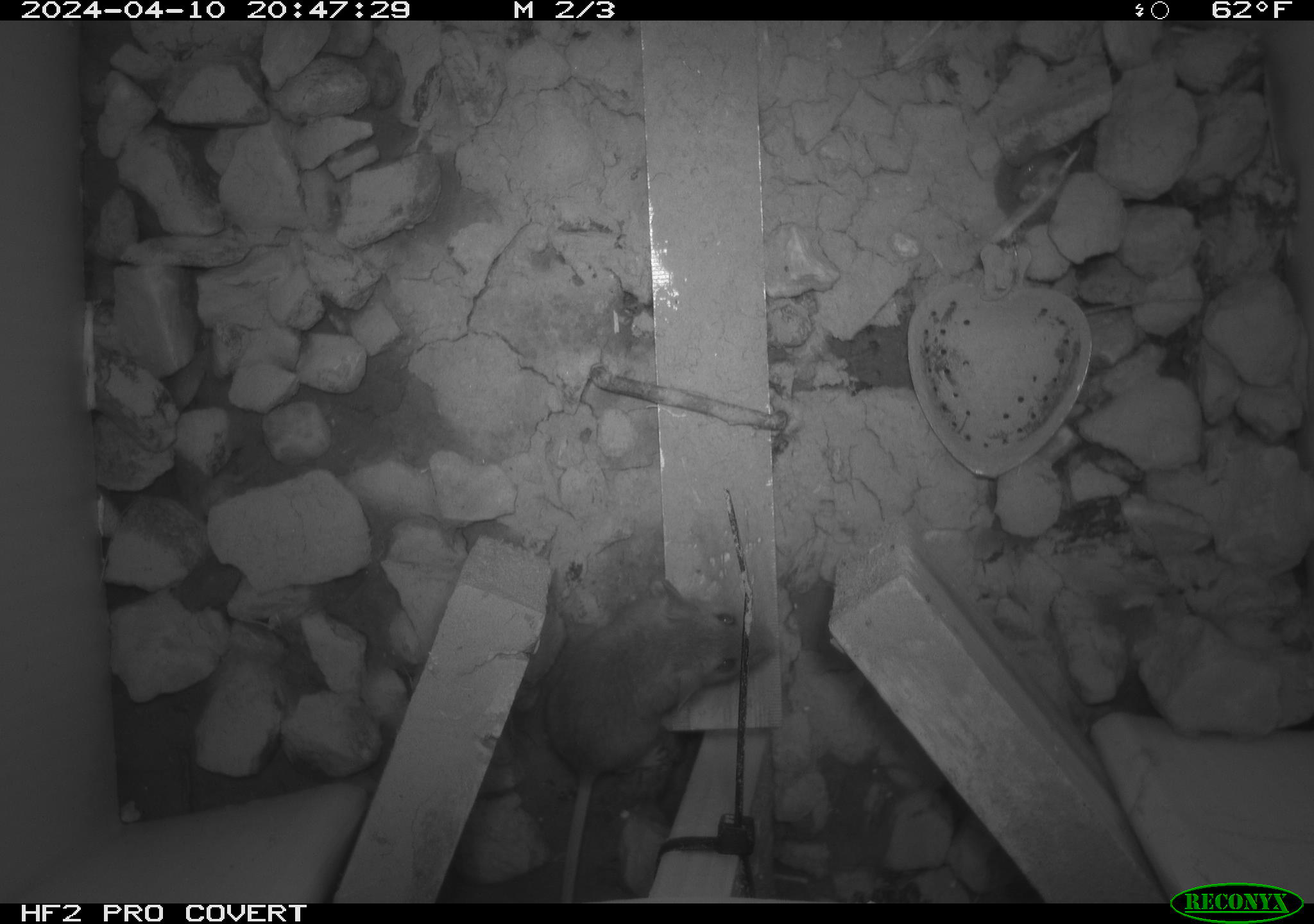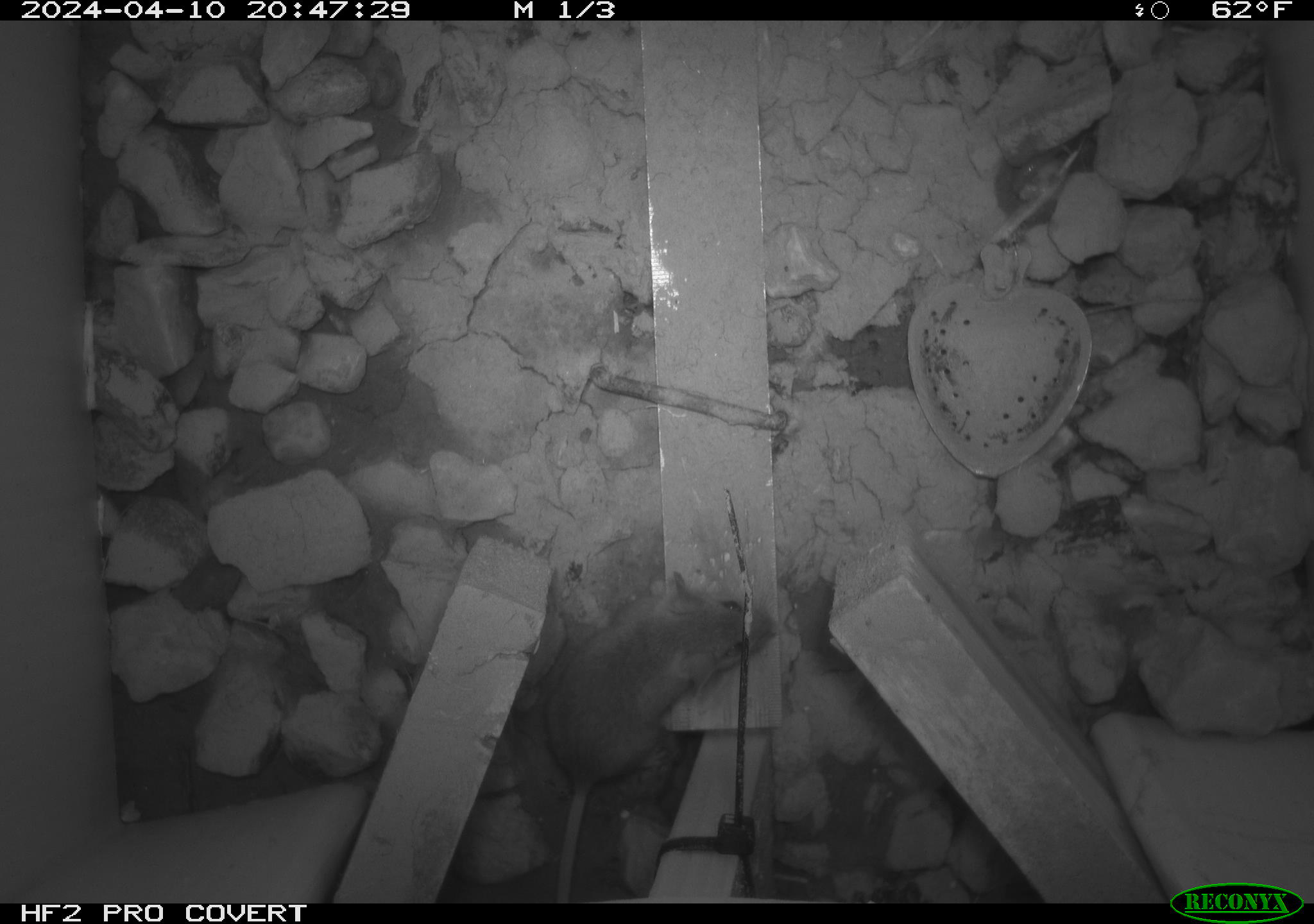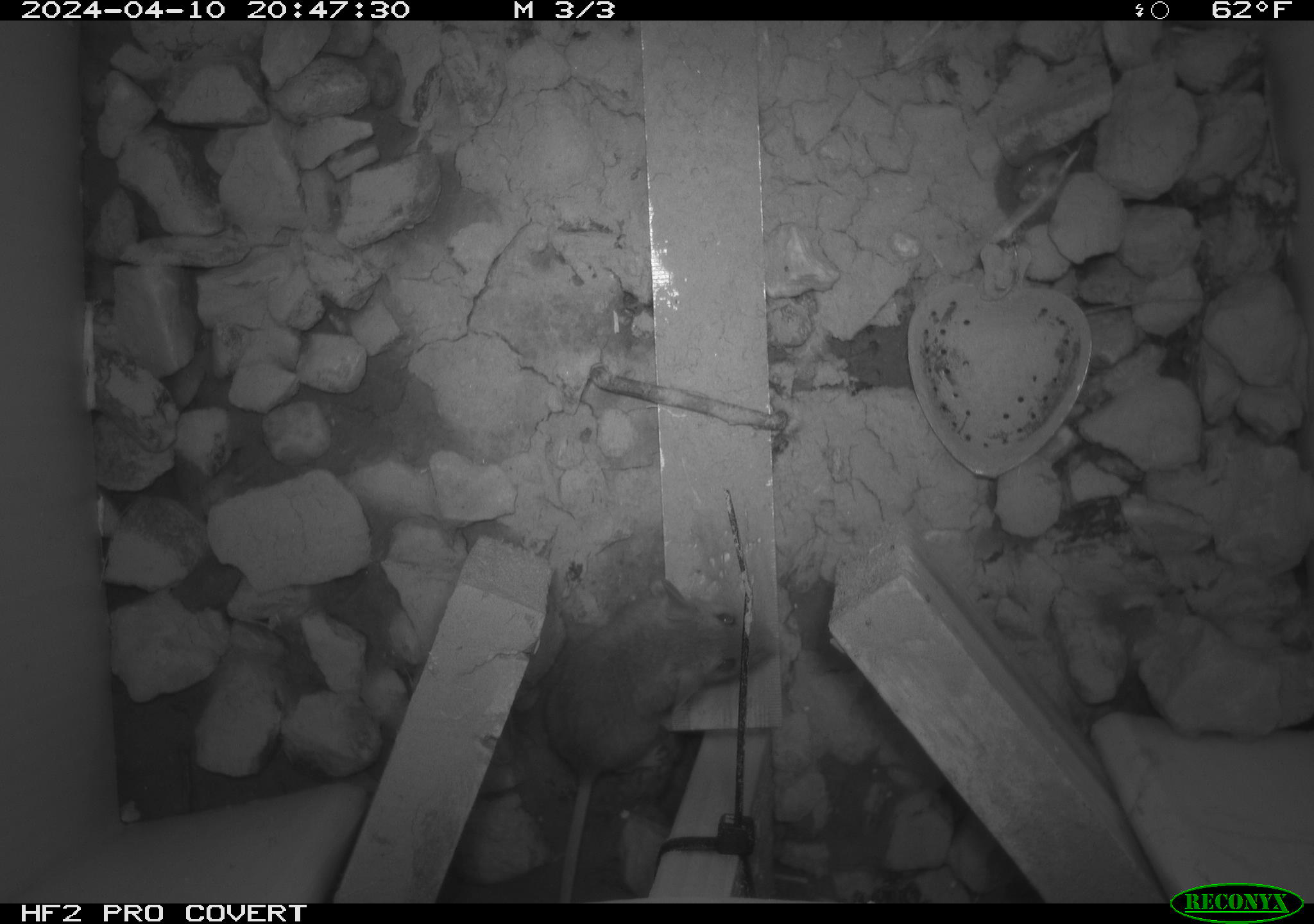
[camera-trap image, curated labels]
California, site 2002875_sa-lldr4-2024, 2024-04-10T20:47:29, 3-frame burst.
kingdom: Animalia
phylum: Chordata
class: Mammalia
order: Rodentia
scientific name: Rodentia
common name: mouse species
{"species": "mouse species (Rodentia)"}